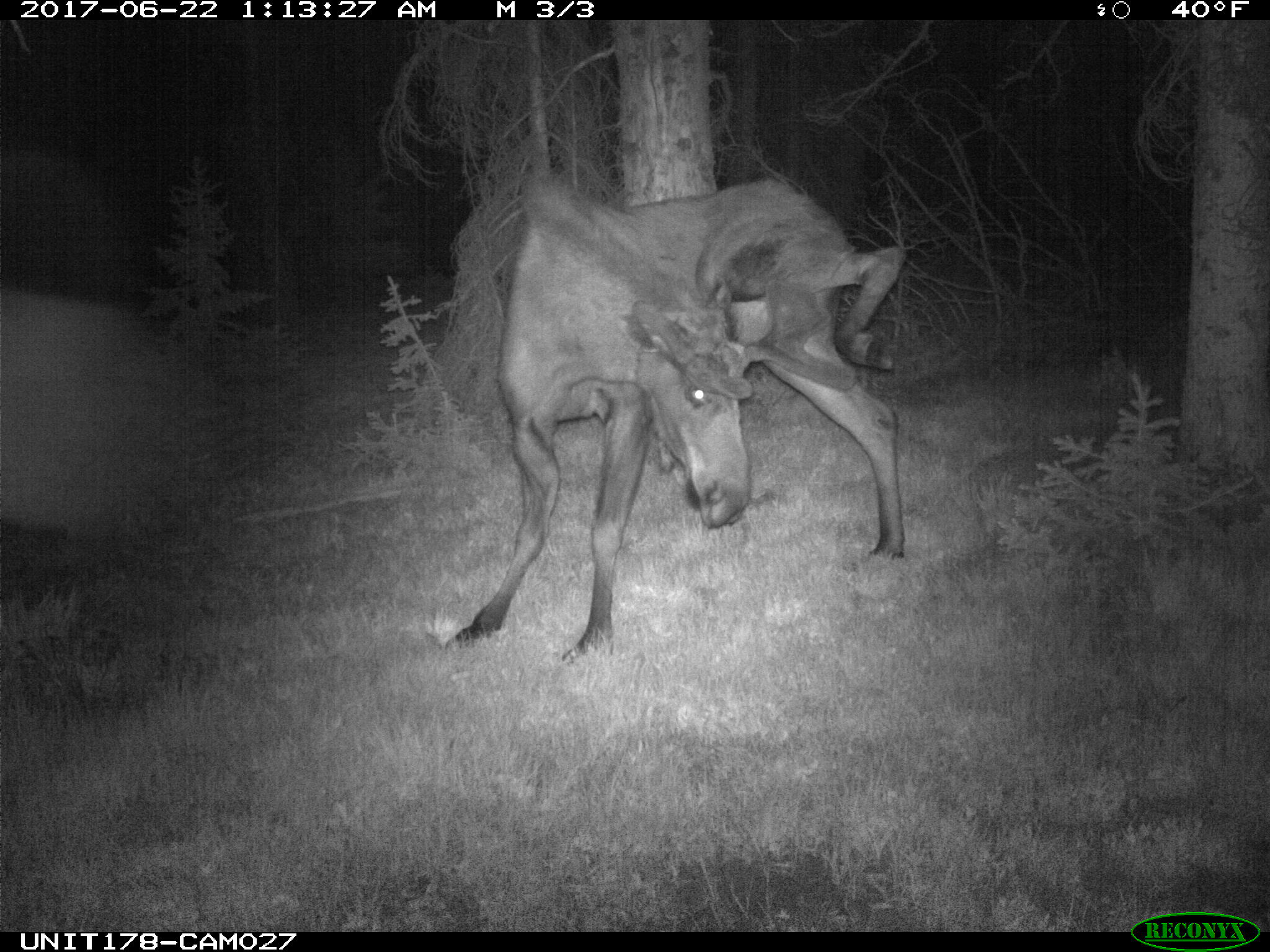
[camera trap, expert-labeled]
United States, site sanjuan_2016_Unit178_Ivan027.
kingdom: Animalia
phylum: Chordata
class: Mammalia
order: Artiodactyla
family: Cervidae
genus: Alces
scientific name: Alces alces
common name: moose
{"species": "Alces alces (moose)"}